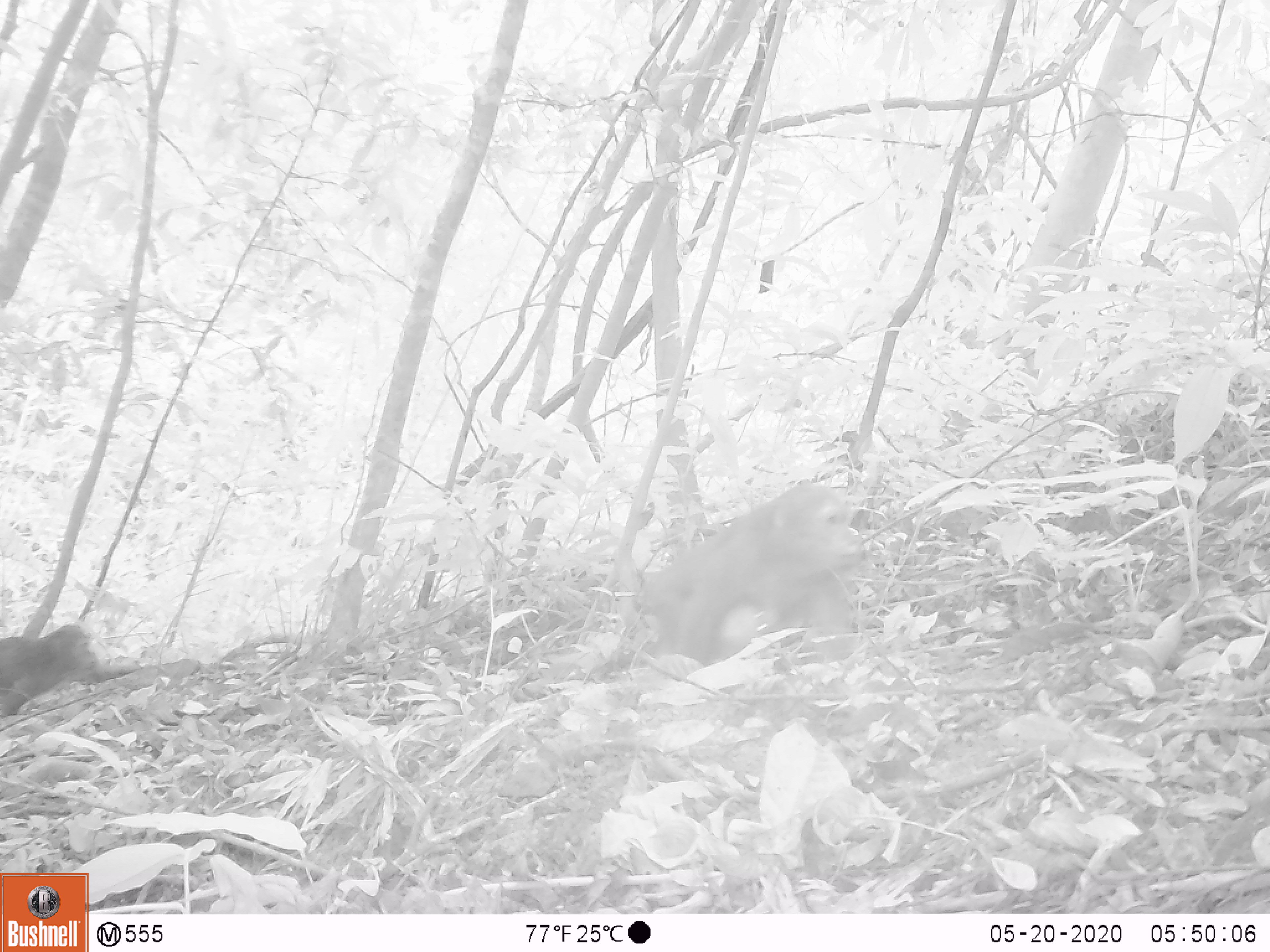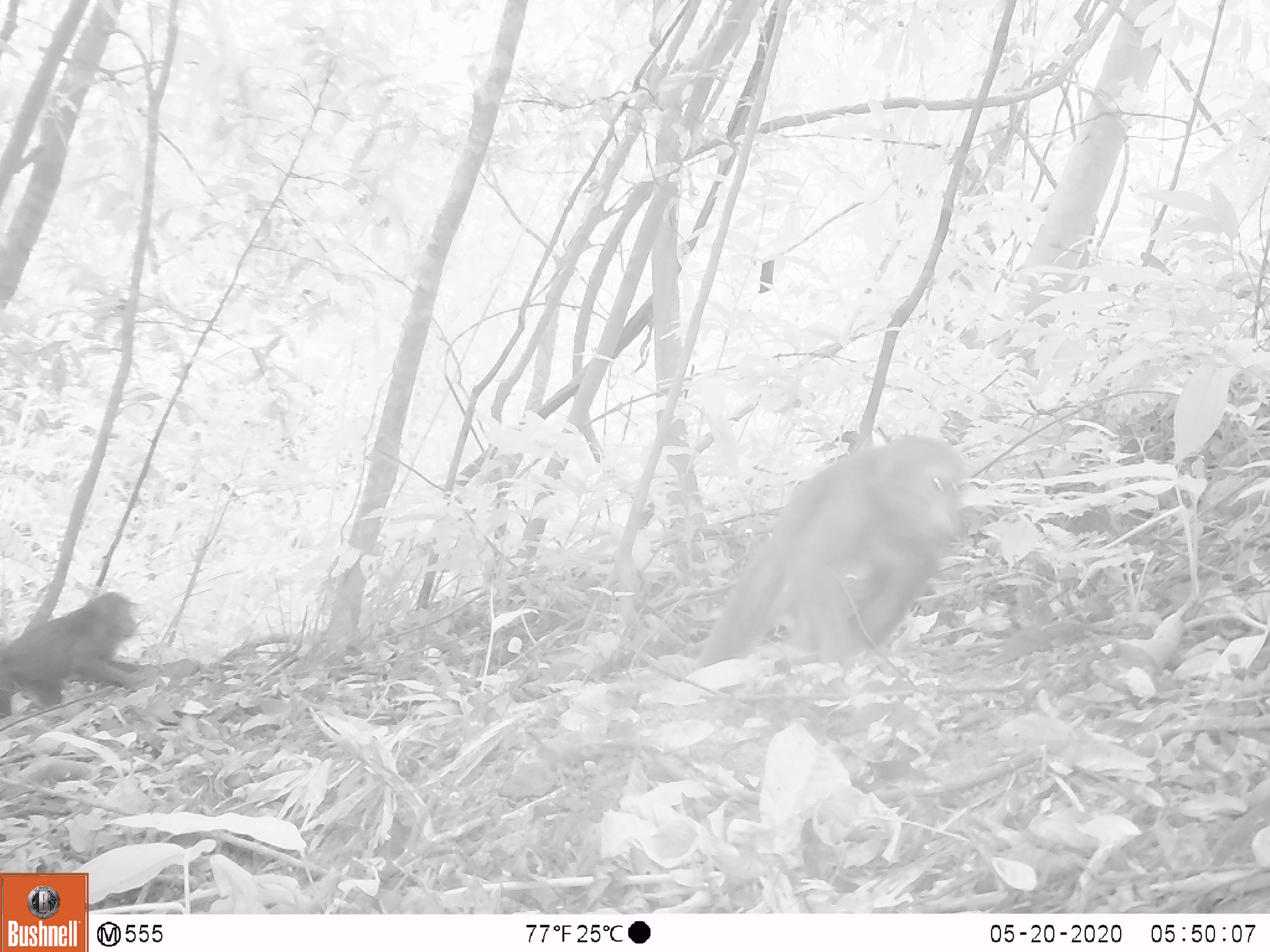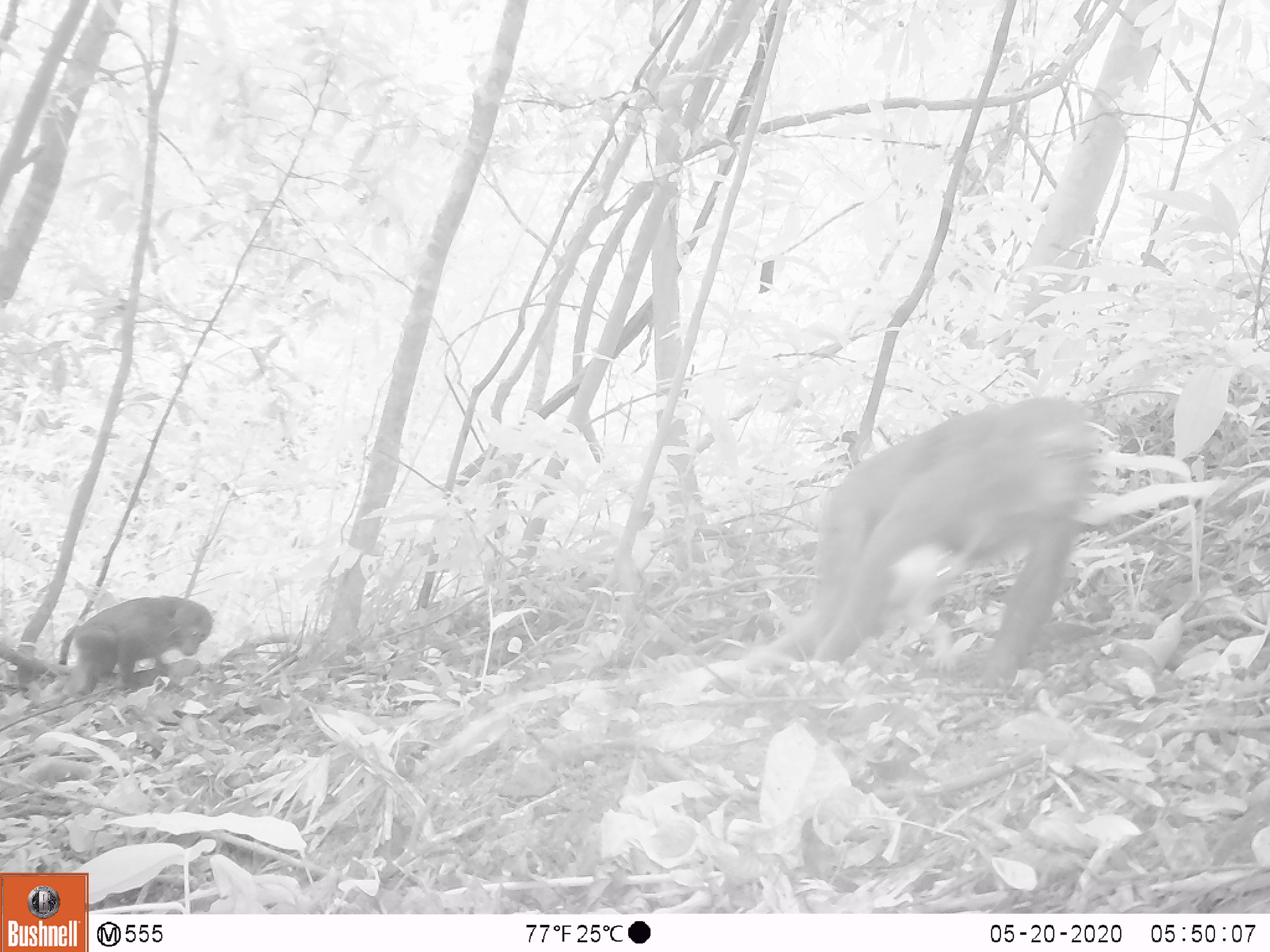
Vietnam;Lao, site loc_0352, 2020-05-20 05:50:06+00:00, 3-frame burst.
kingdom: Animalia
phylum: Chordata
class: Mammalia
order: Primates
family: Cercopithecidae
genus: Macaca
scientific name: Macaca arctoides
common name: stump-tailed macaque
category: stump tailed macaque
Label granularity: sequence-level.